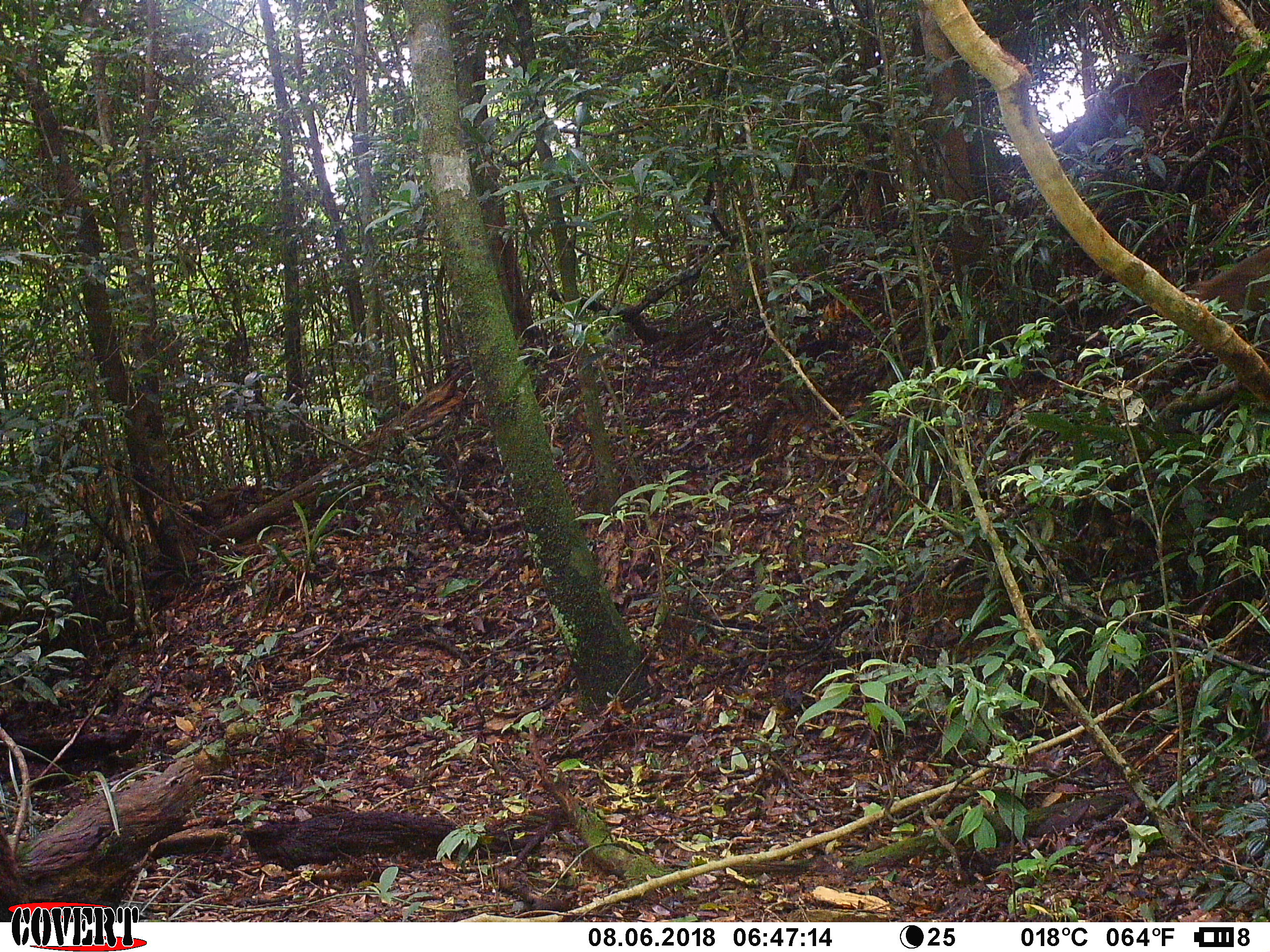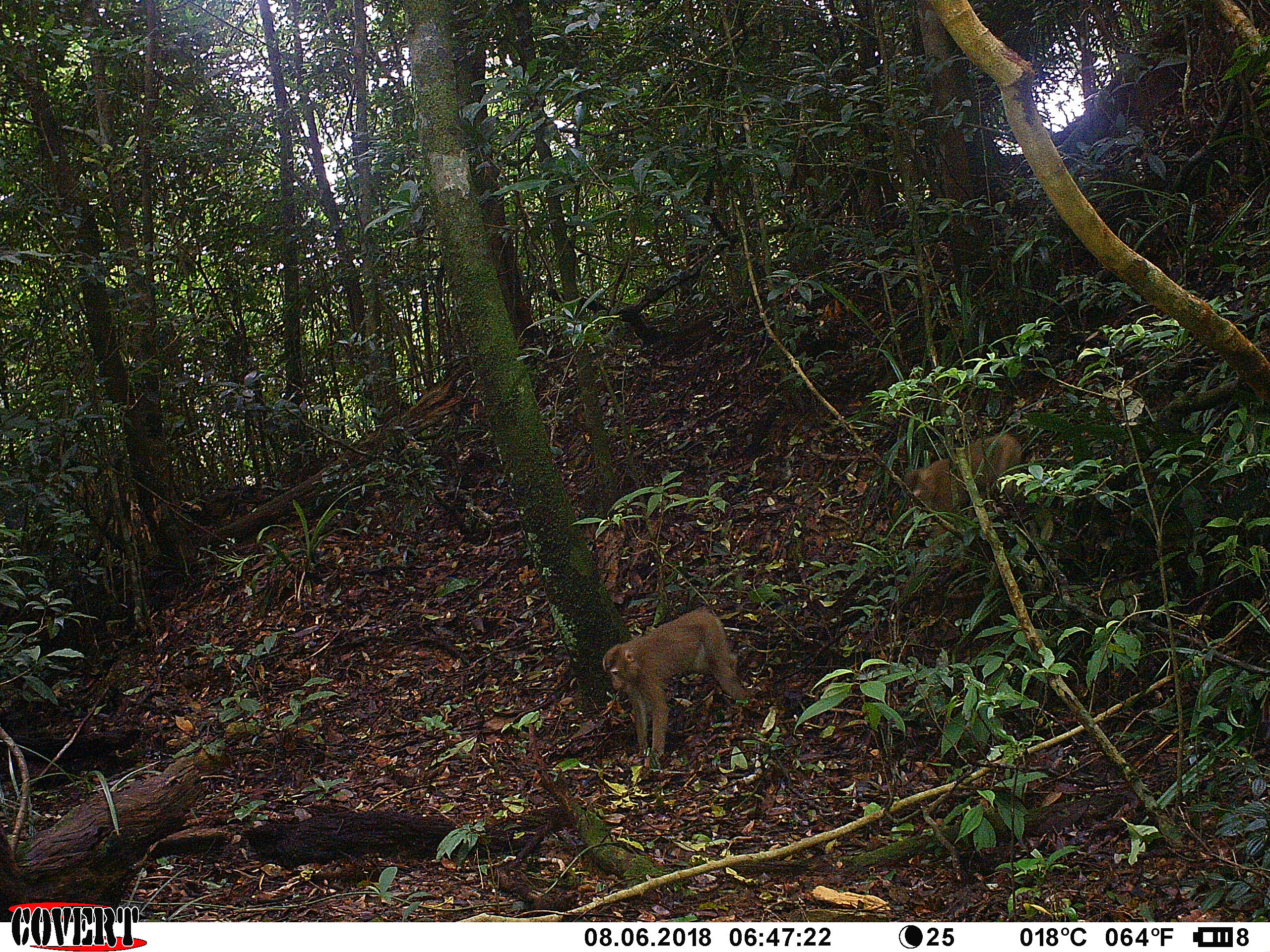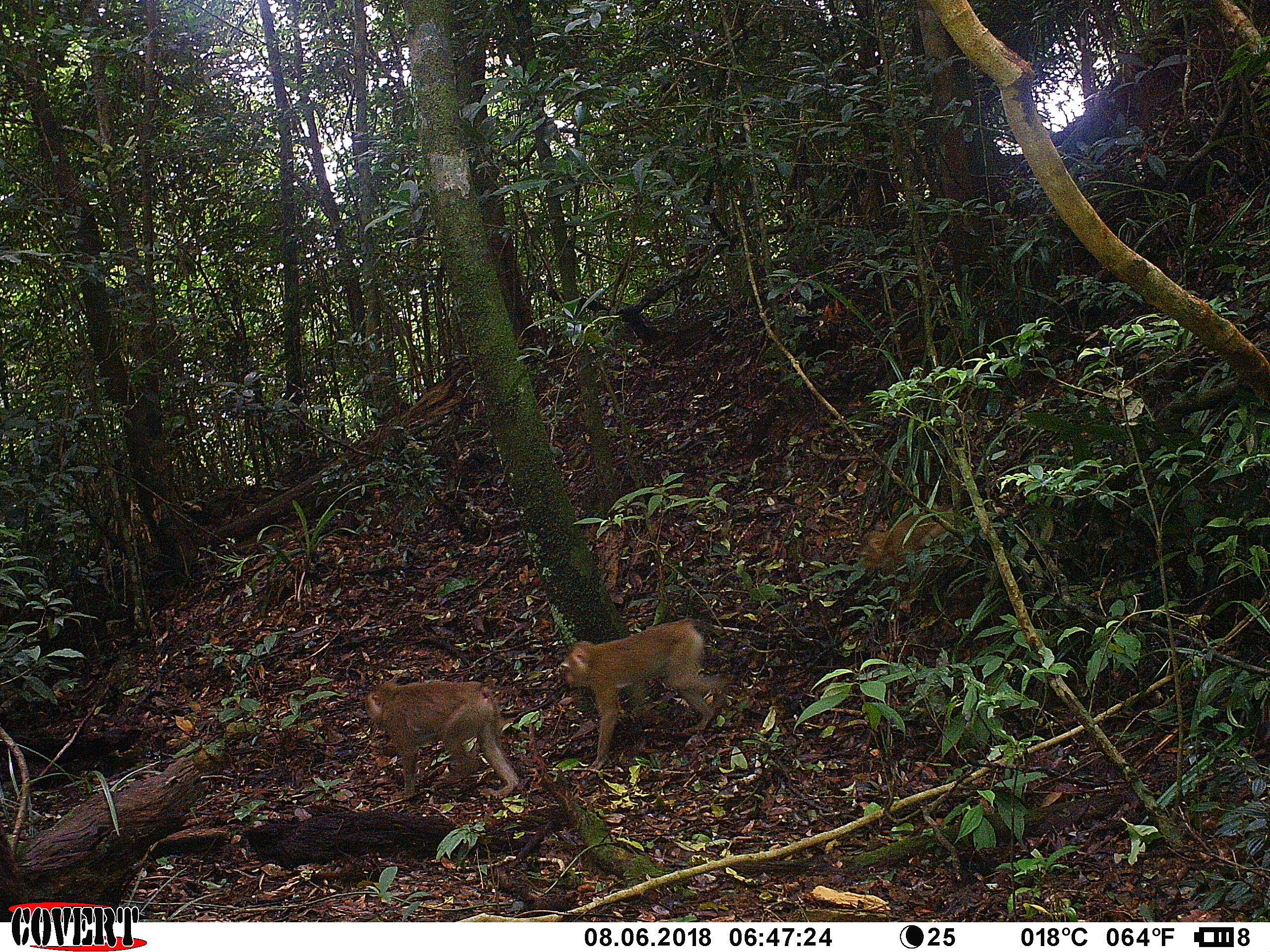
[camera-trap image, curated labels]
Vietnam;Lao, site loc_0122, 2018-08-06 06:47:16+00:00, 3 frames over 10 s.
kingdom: Animalia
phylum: Chordata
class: Mammalia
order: Primates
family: Cercopithecidae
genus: Macaca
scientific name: Macaca nemestrina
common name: pig-tailed macaque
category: pig tailed macaque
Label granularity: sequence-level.